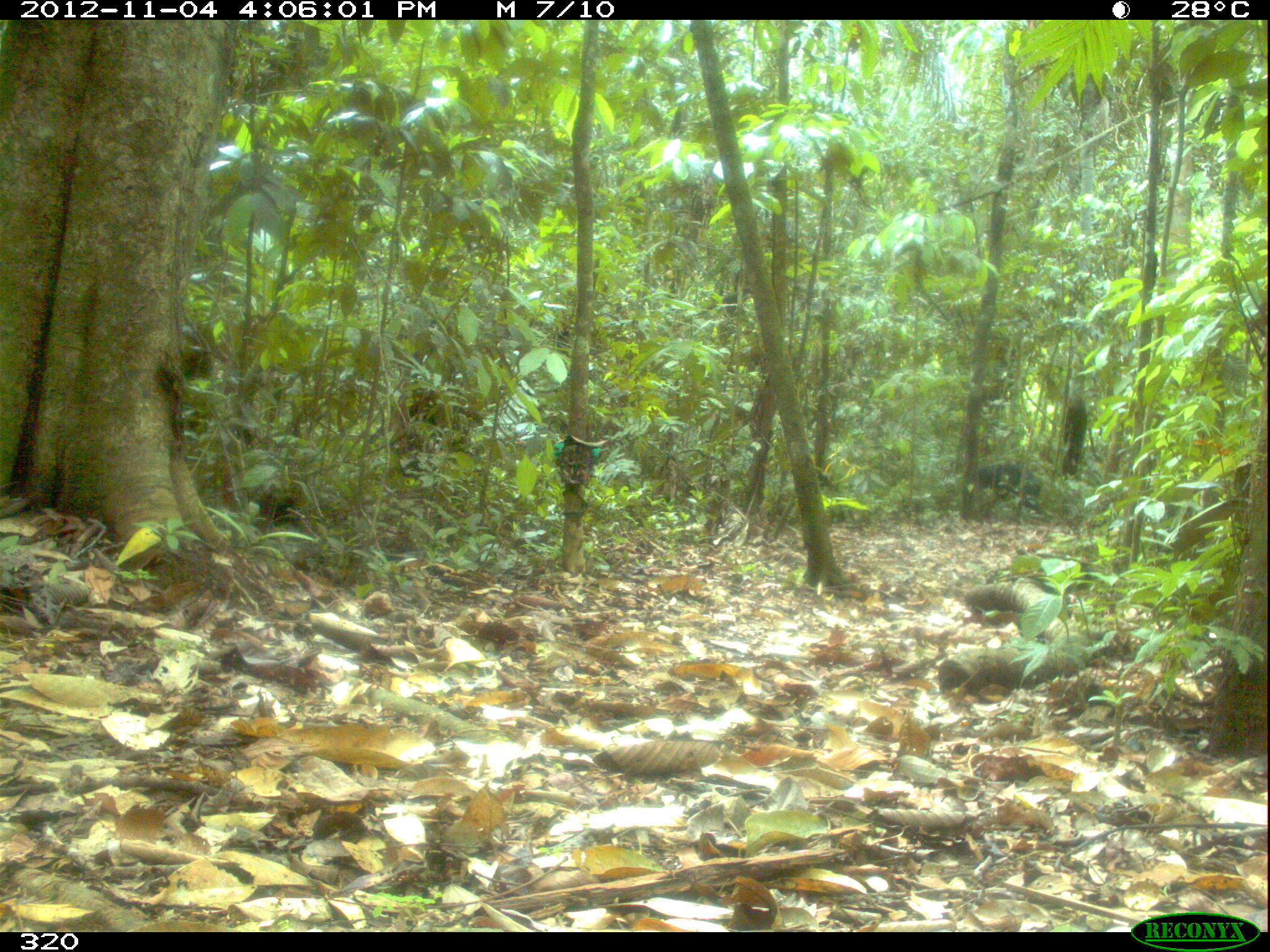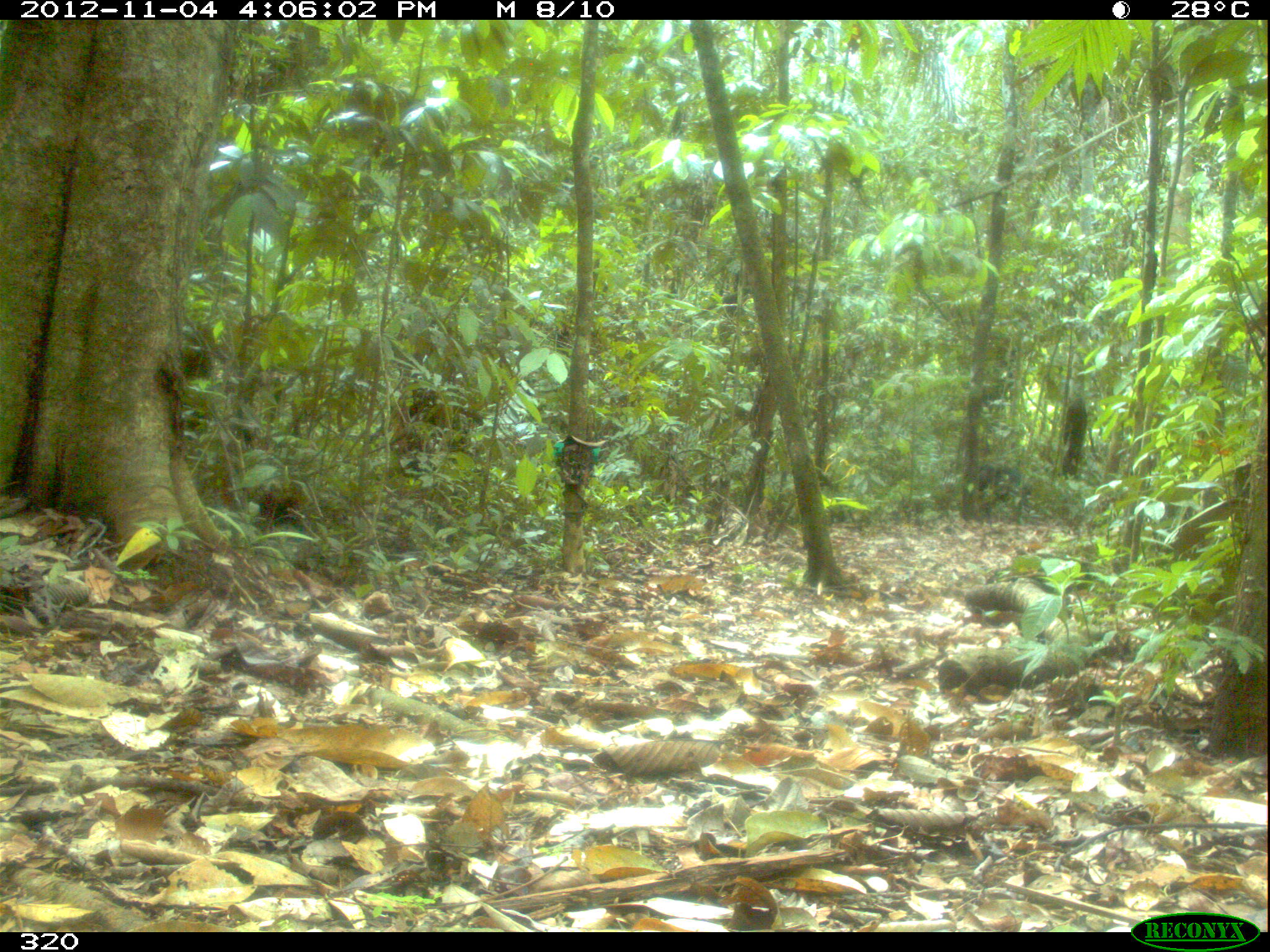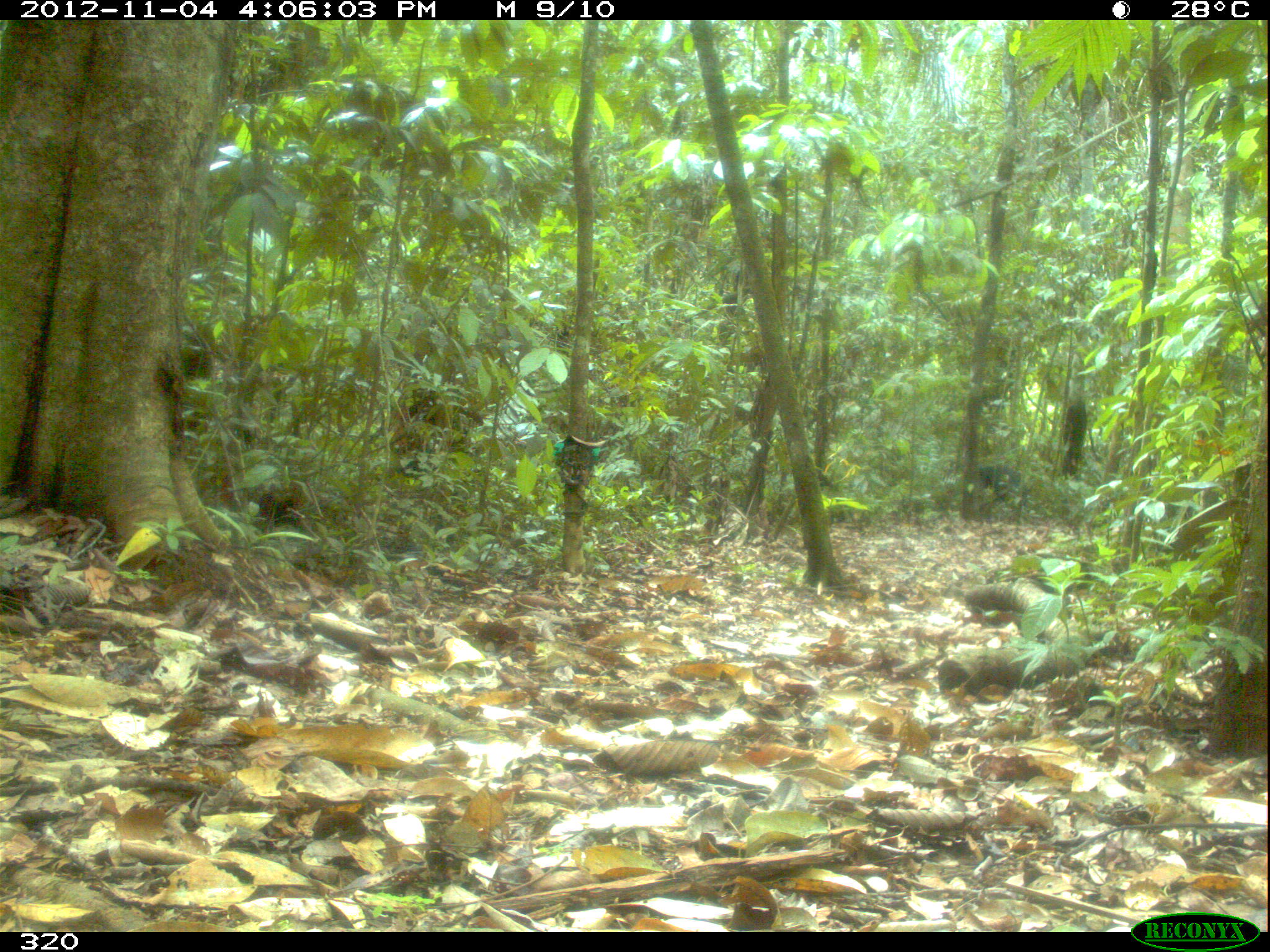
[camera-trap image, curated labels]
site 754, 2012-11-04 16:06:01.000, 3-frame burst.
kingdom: Animalia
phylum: Chordata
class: Mammalia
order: Artiodactyla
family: Tayassuidae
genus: Tayassu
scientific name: Tayassu pecari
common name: white-lipped peccary